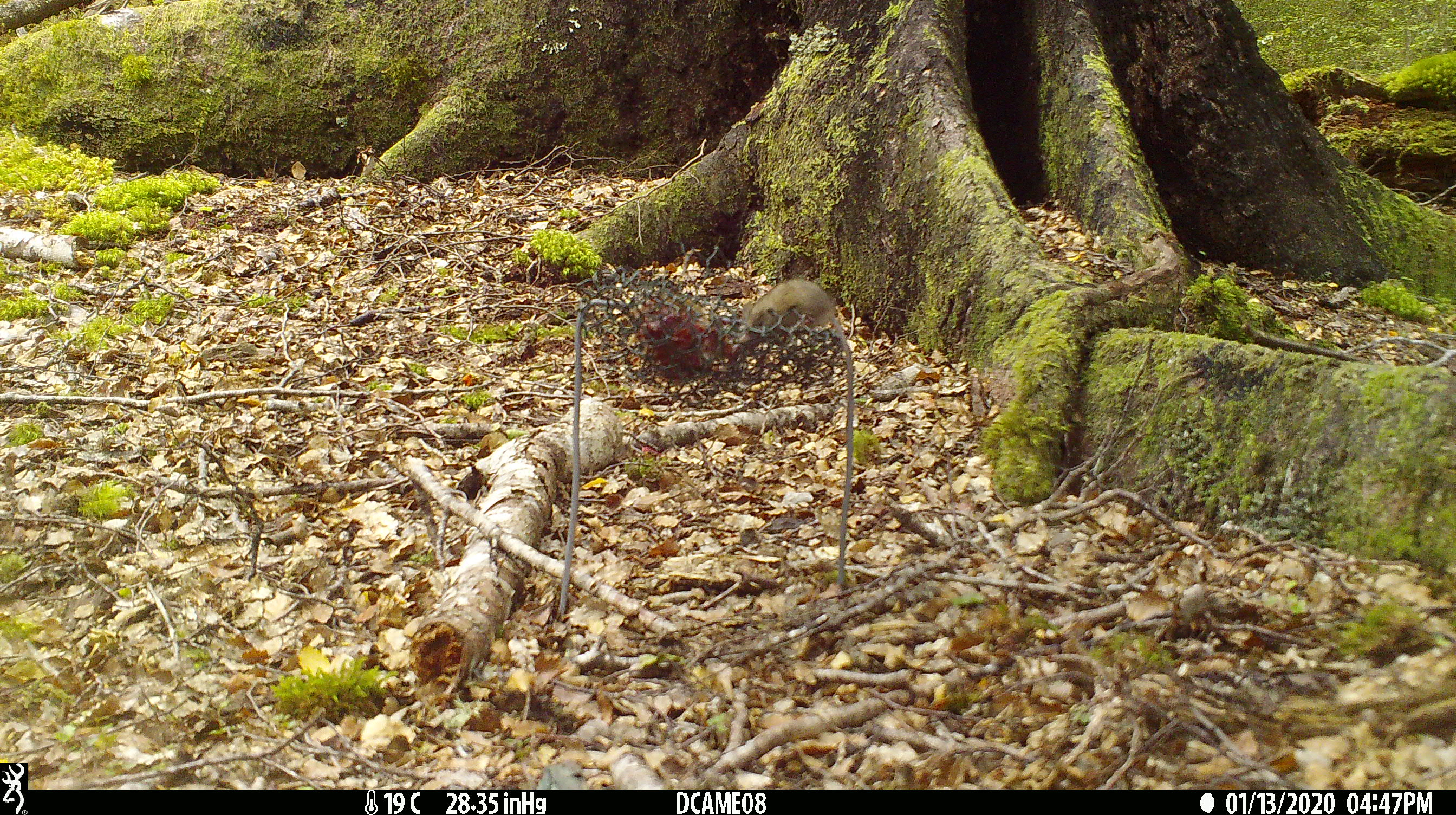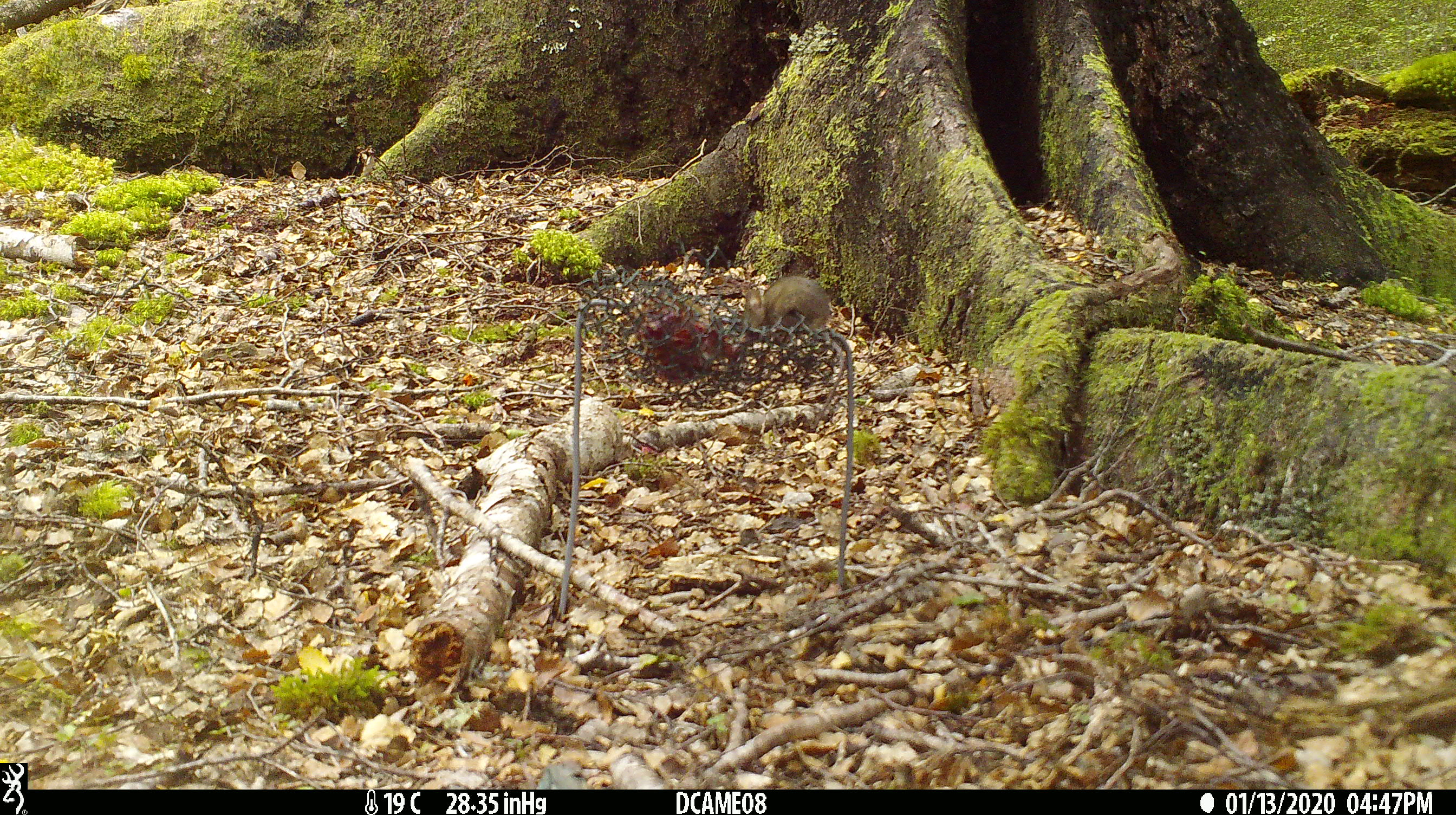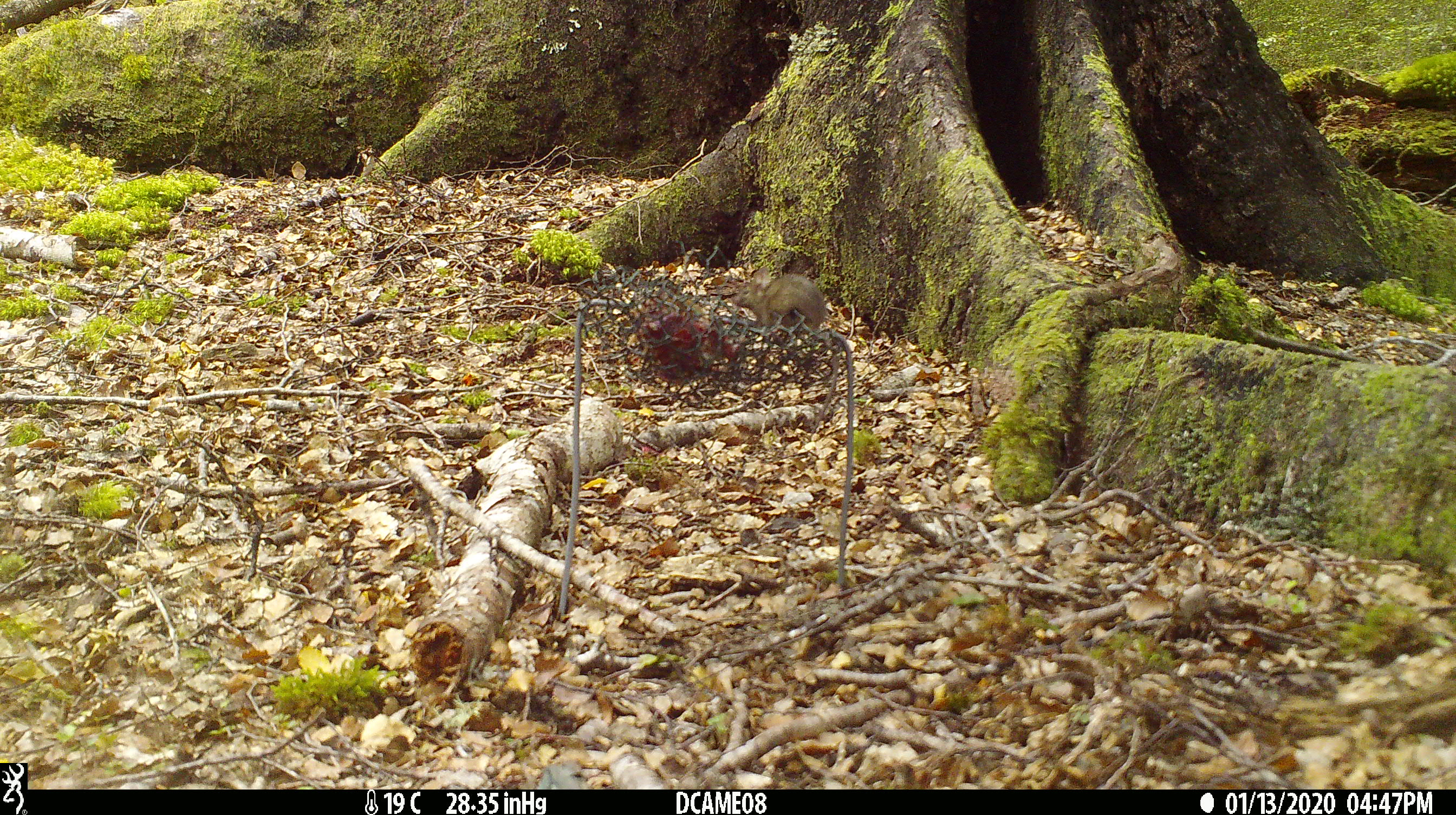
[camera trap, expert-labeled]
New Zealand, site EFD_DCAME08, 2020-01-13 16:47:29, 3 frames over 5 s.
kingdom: Animalia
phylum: Chordata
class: Mammalia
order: Rodentia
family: Muridae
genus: Mus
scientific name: Mus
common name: mouse